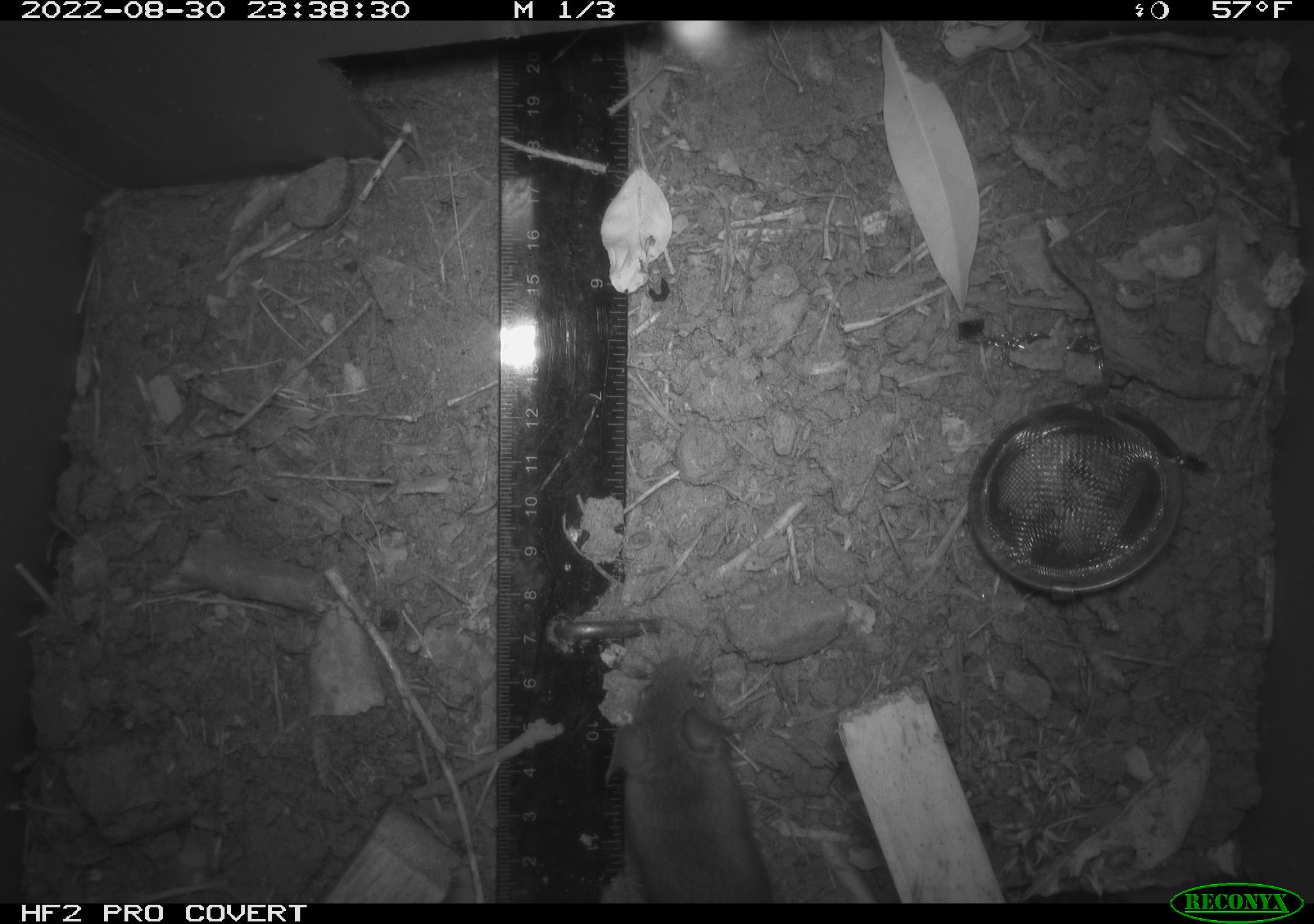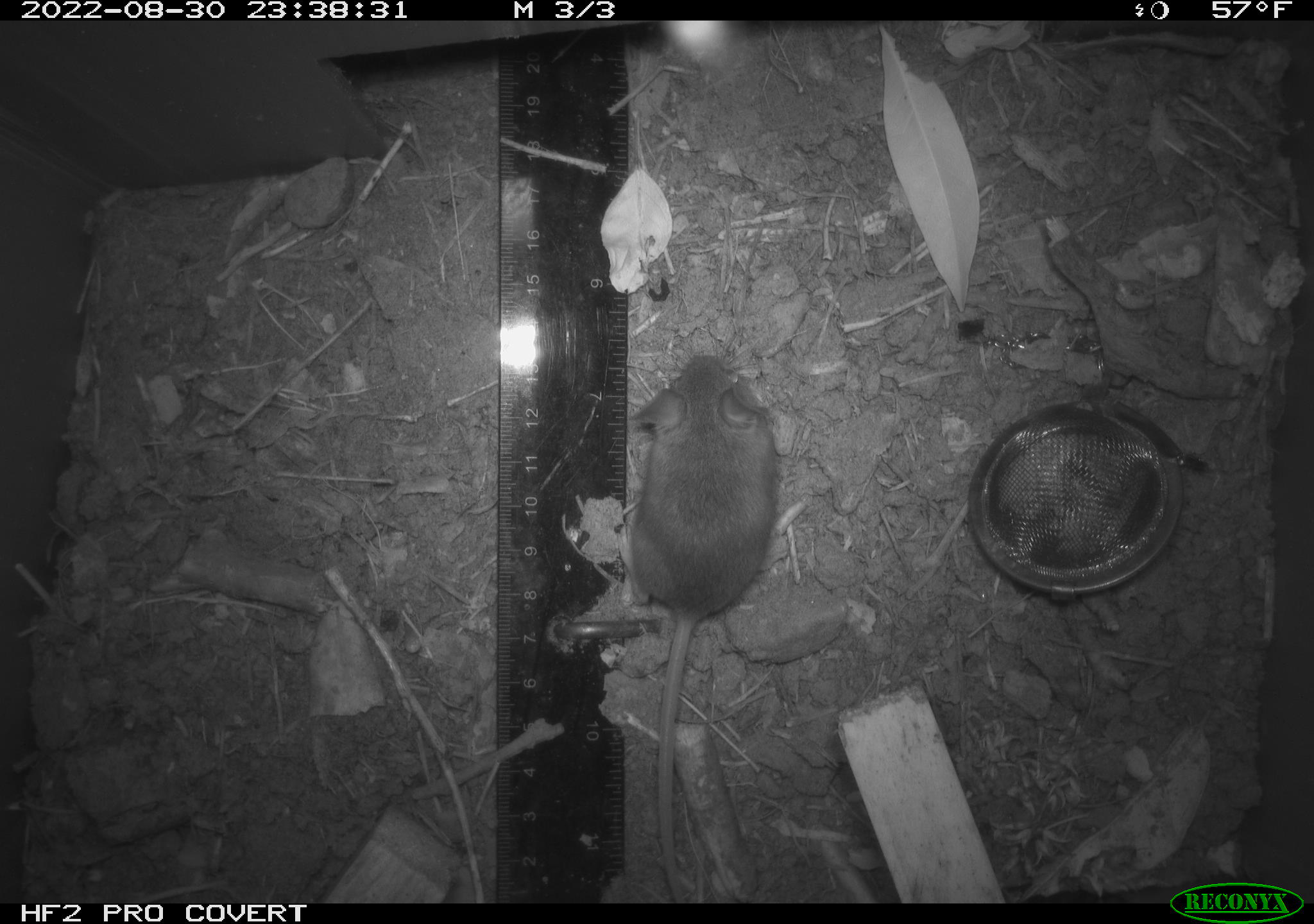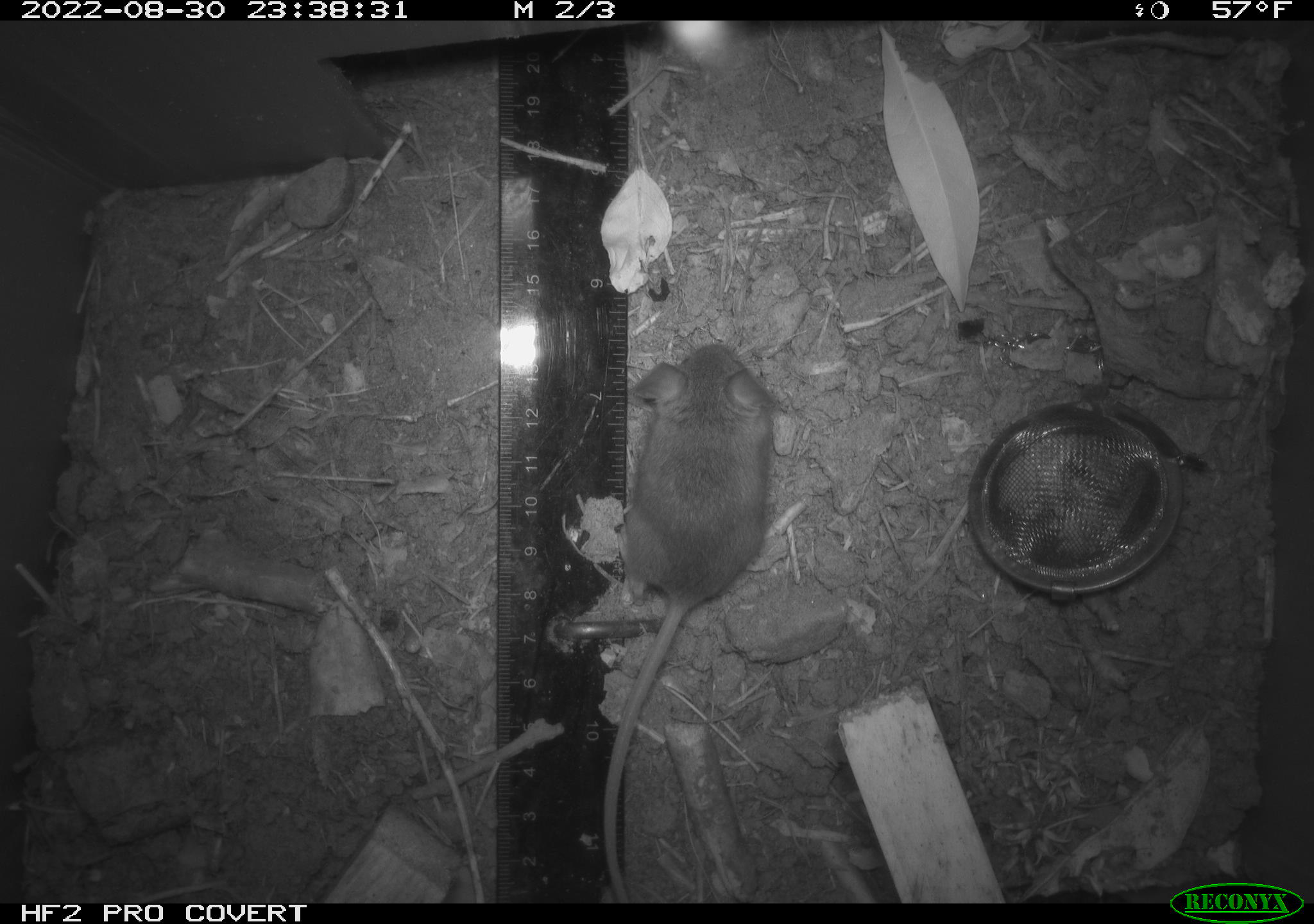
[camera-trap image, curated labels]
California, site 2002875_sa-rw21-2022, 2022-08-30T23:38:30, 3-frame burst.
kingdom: Animalia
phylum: Chordata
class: Mammalia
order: Rodentia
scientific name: Rodentia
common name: mouse species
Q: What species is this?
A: Mouse species (Rodentia).